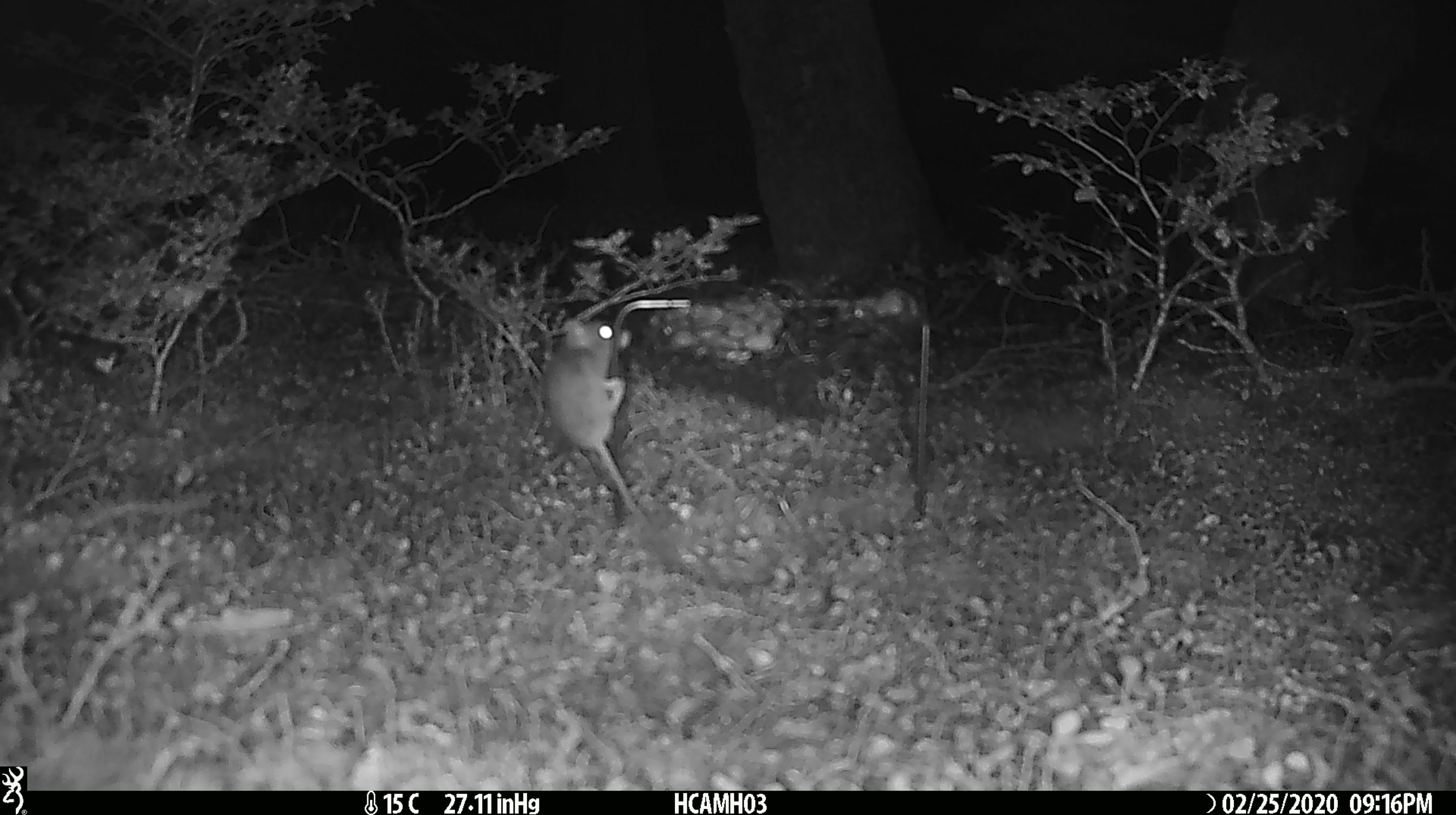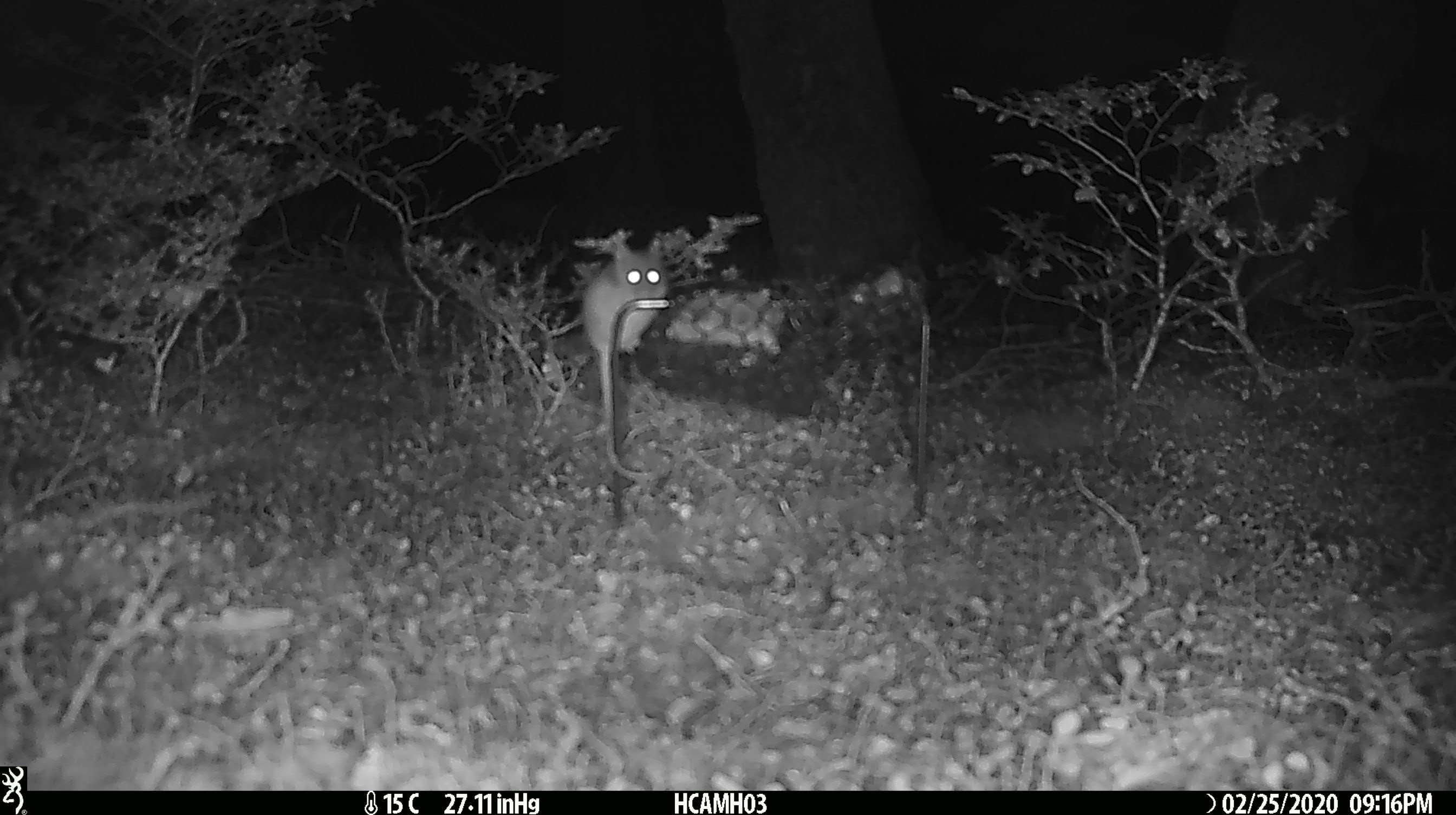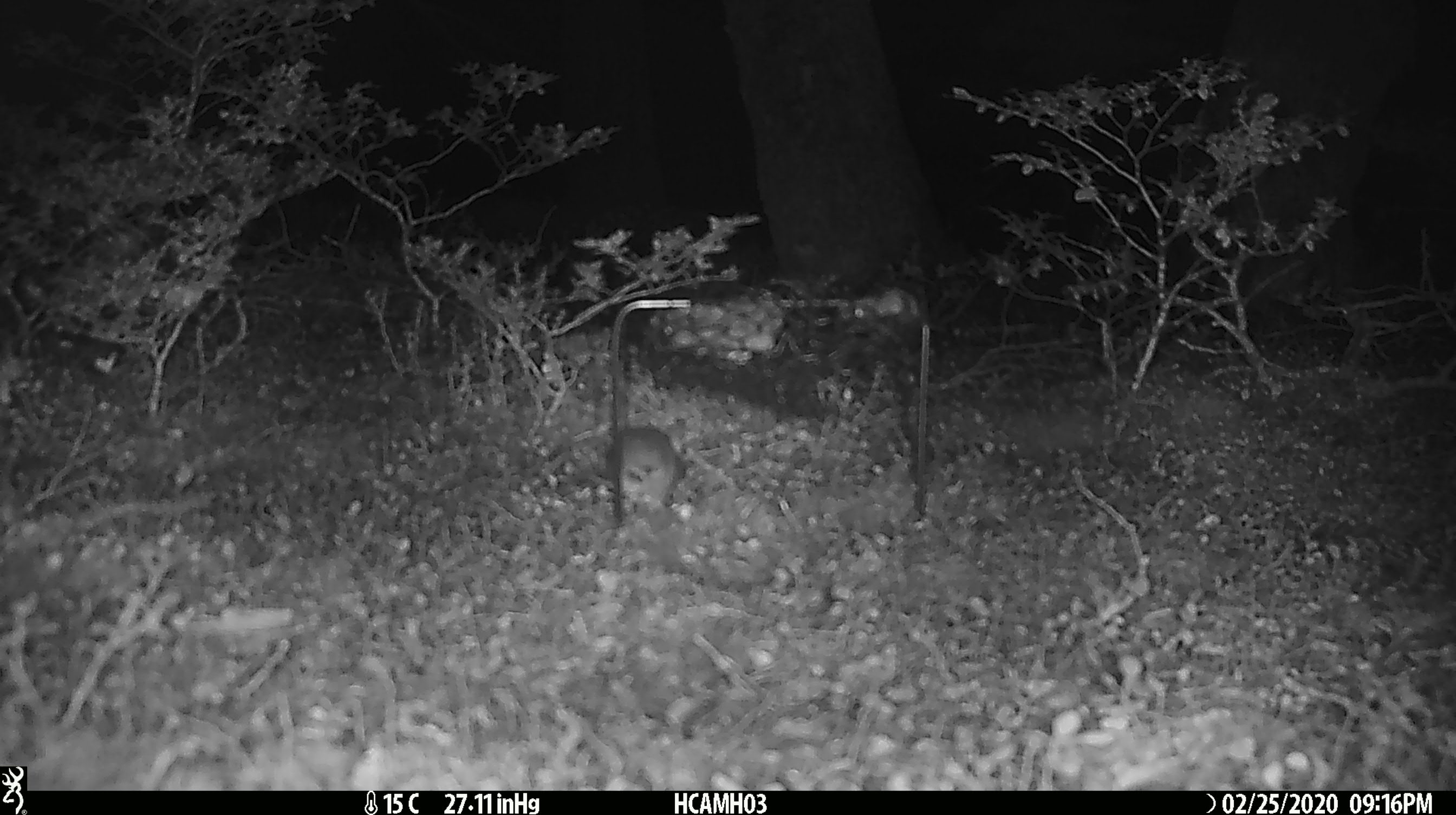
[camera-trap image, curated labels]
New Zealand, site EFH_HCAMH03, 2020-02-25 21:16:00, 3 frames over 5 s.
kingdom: Animalia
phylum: Chordata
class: Mammalia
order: Rodentia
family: Muridae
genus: Mus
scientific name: Mus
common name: mouse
Mouse (Mus).